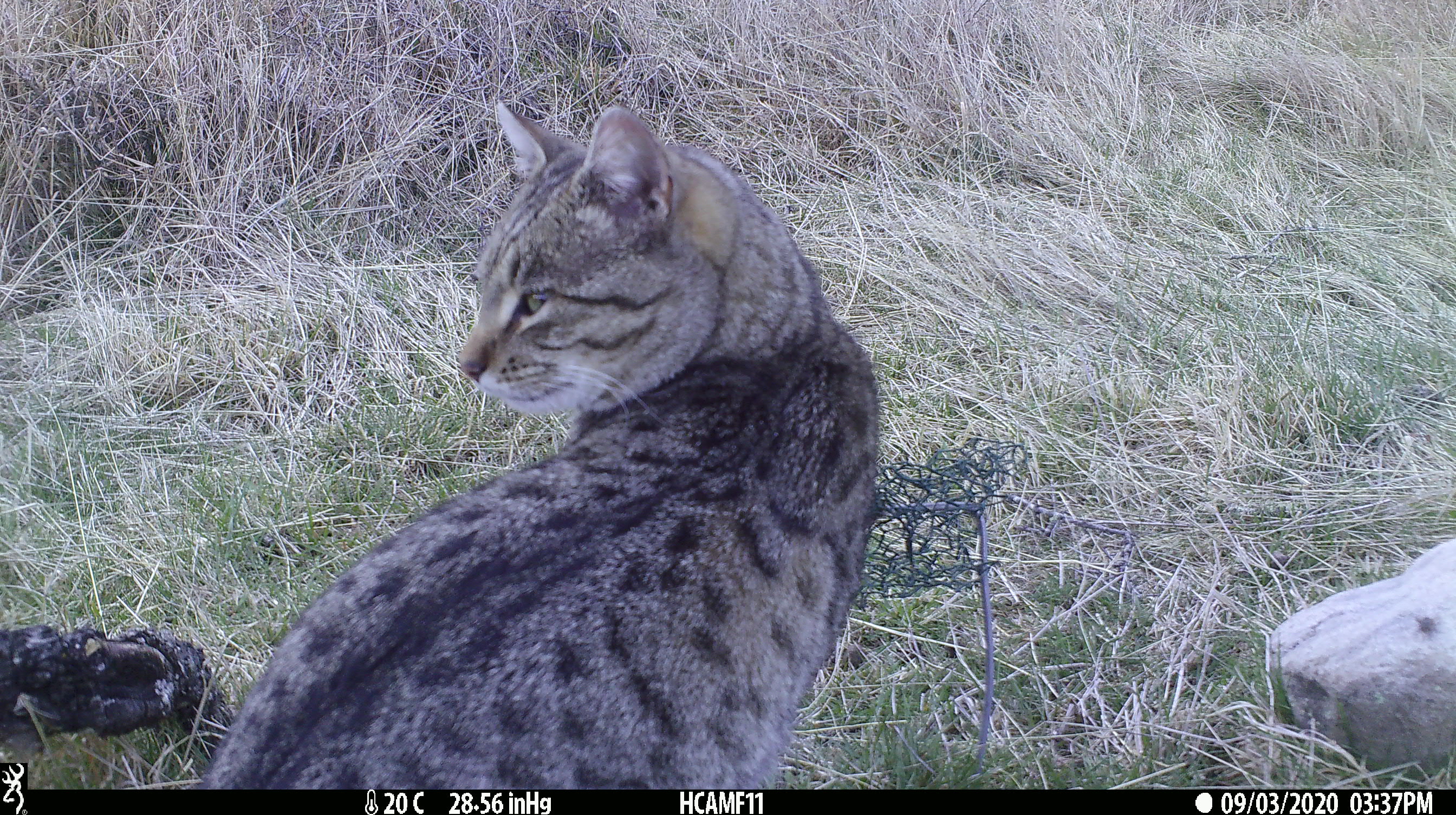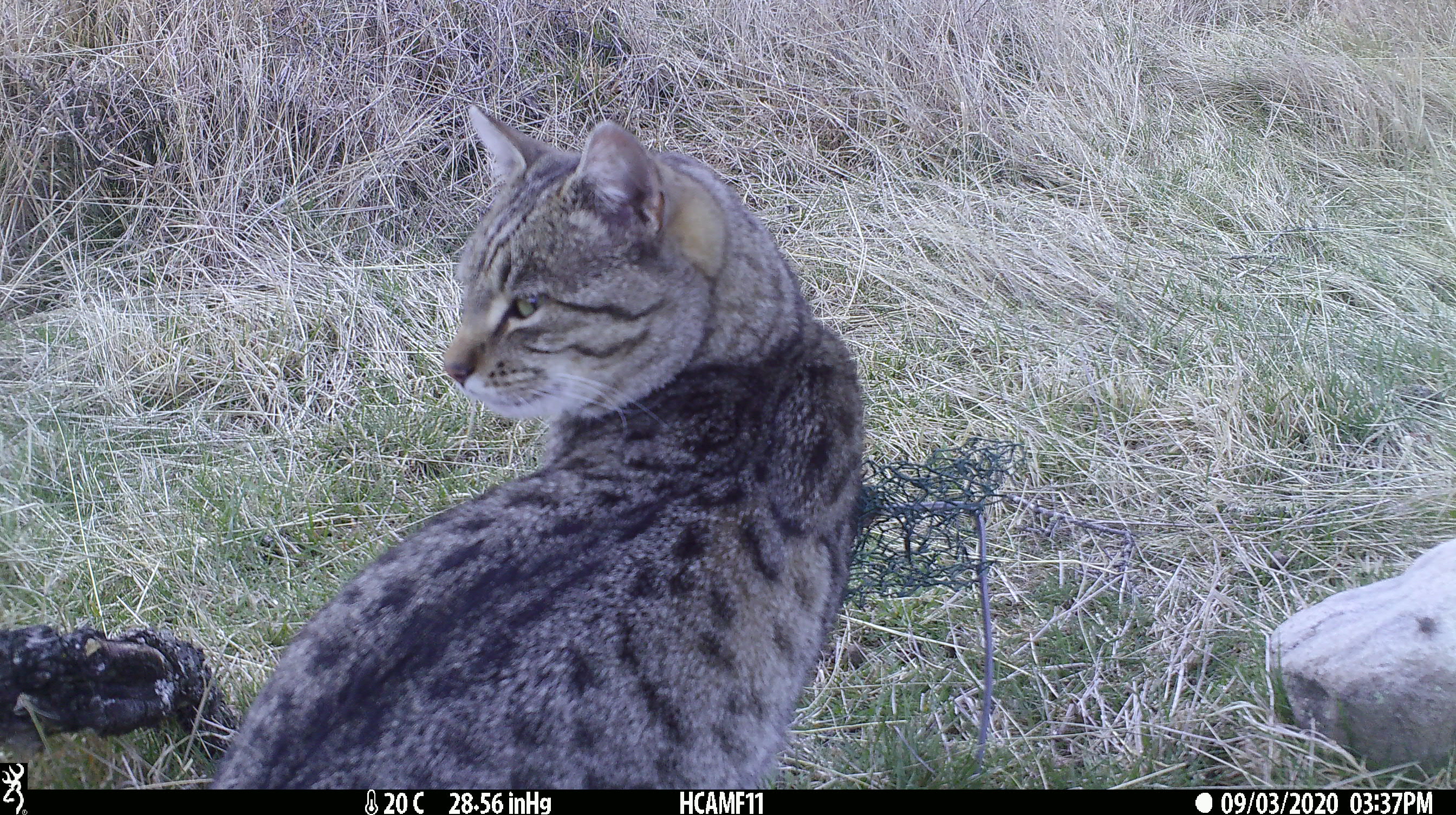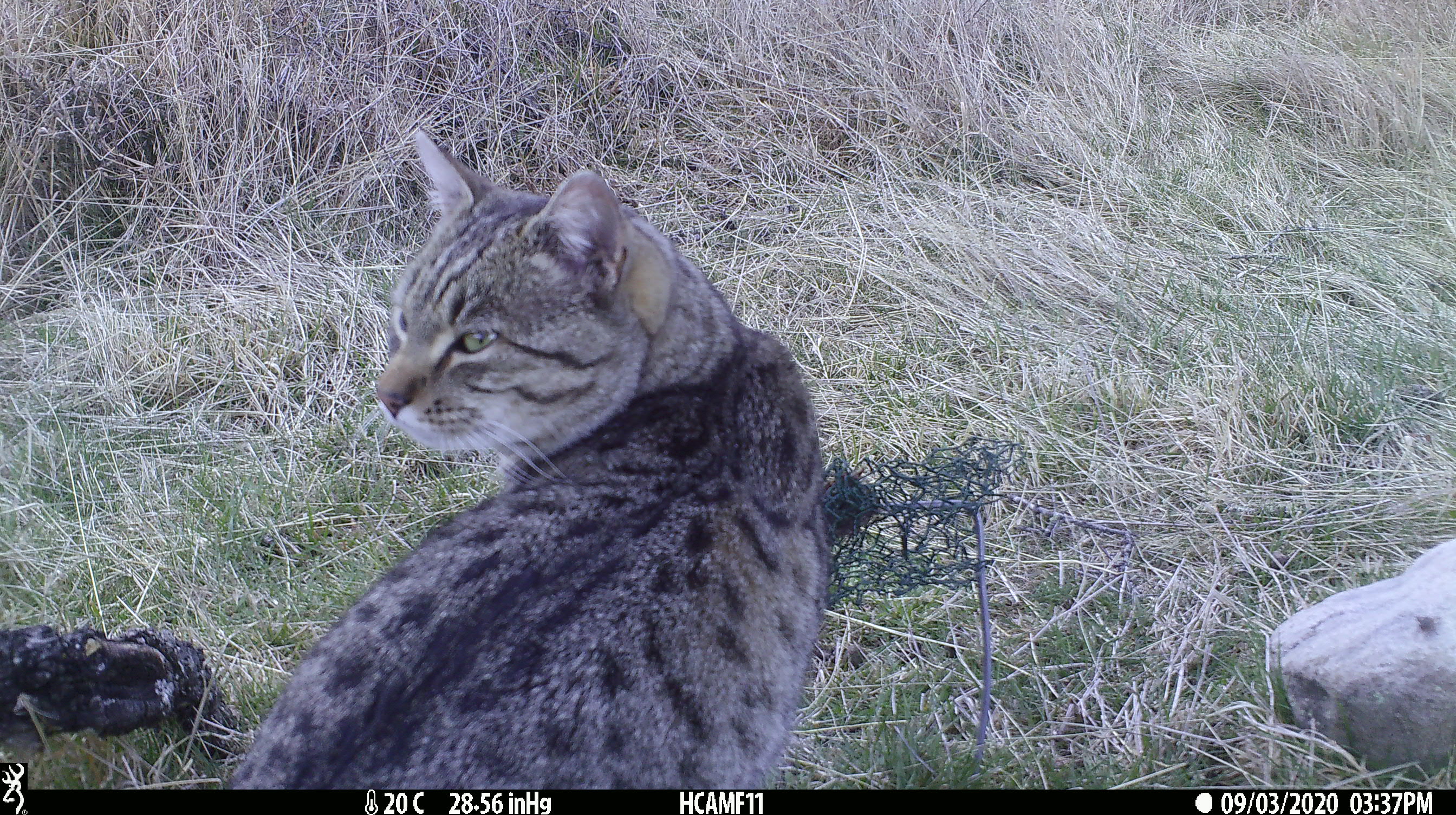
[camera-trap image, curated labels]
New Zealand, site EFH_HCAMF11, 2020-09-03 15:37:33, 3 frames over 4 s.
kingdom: Animalia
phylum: Chordata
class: Mammalia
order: Carnivora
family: Felidae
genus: Felis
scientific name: Felis catus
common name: domestic cat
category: cat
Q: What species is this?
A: Cat (domestic cat) (Felis catus).